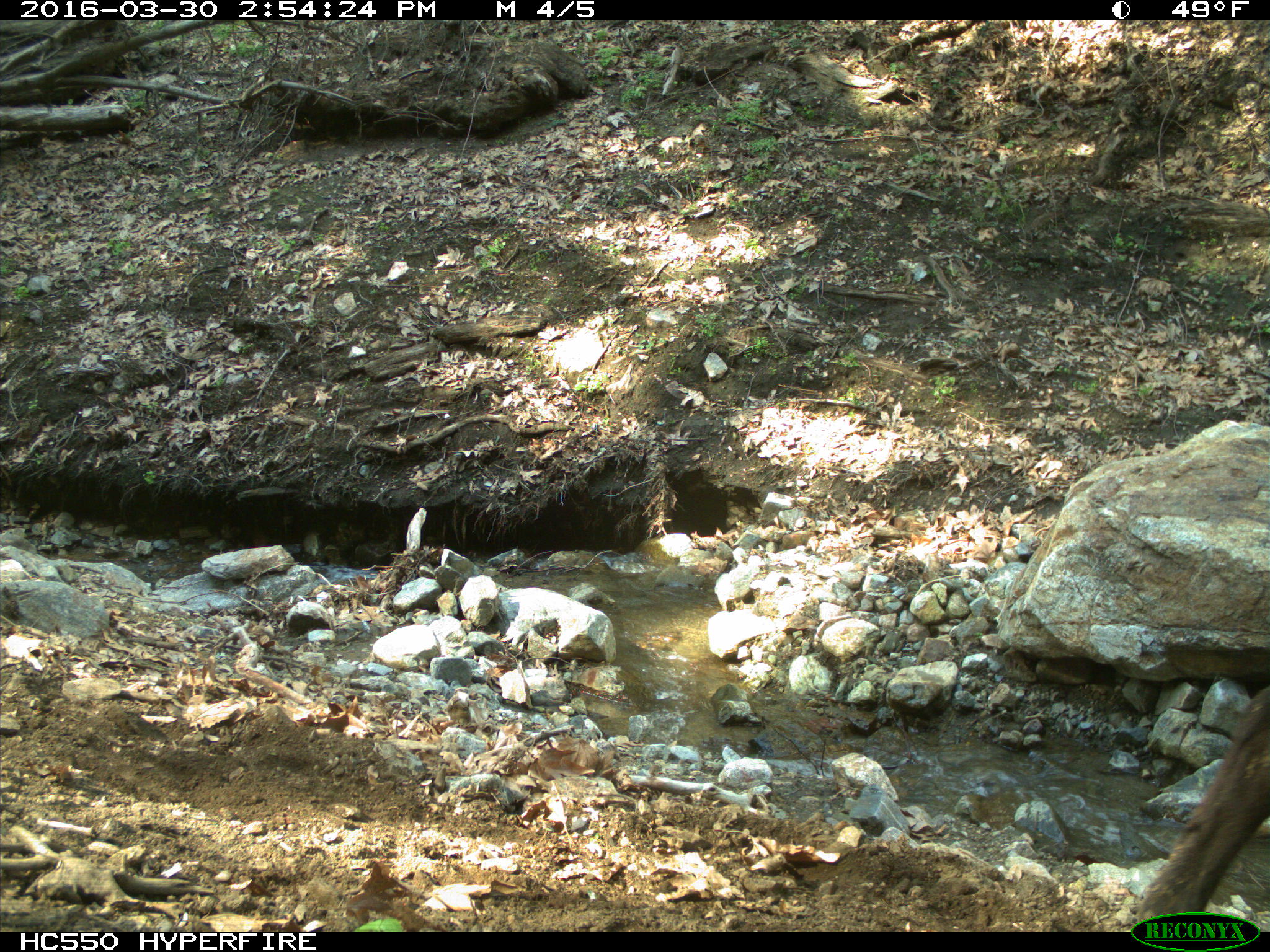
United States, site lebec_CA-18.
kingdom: Animalia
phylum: Chordata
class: Mammalia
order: Artiodactyla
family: Bovidae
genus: Bos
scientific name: Bos taurus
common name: domestic cow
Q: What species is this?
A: Bos taurus (domestic cow).